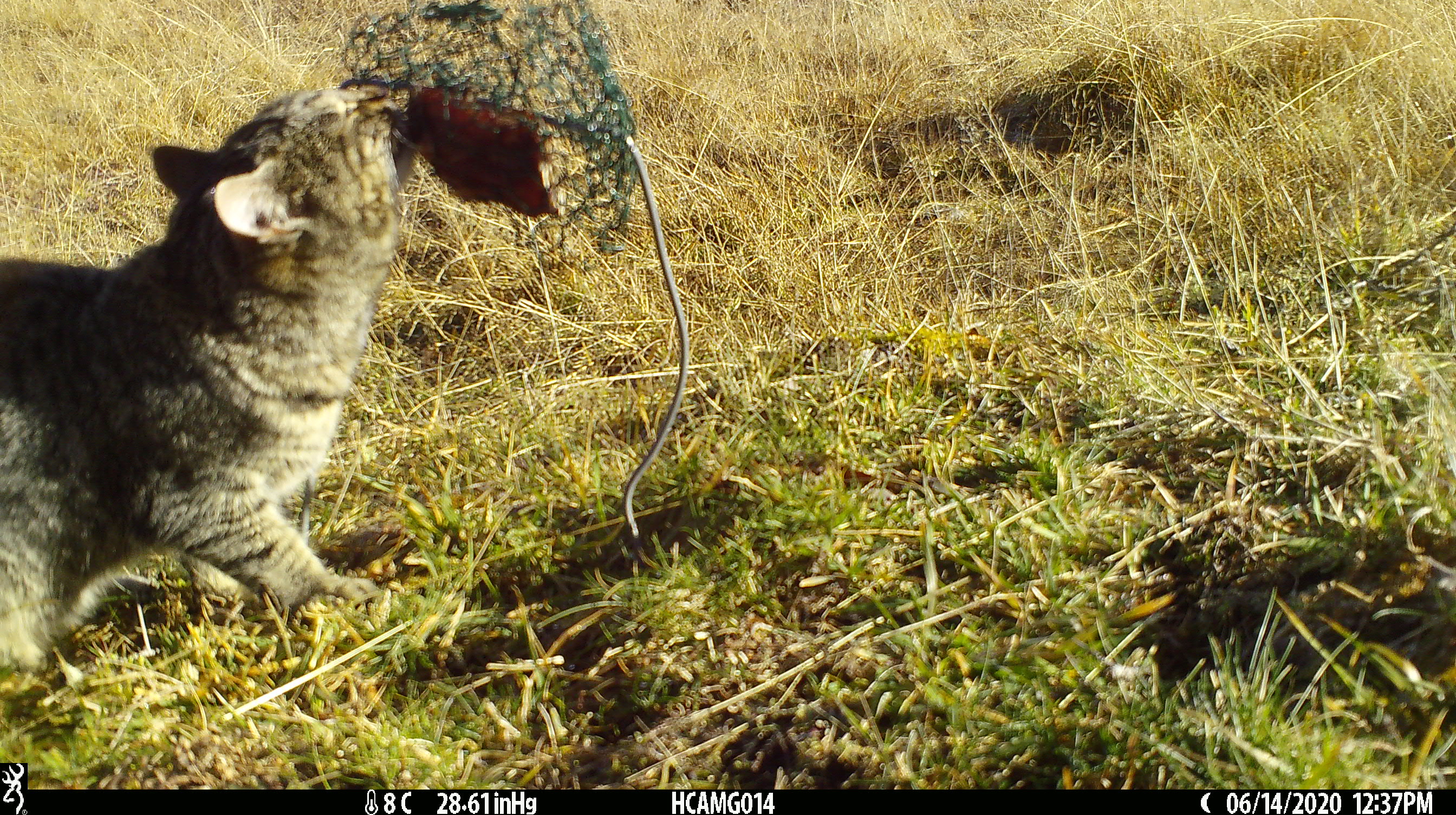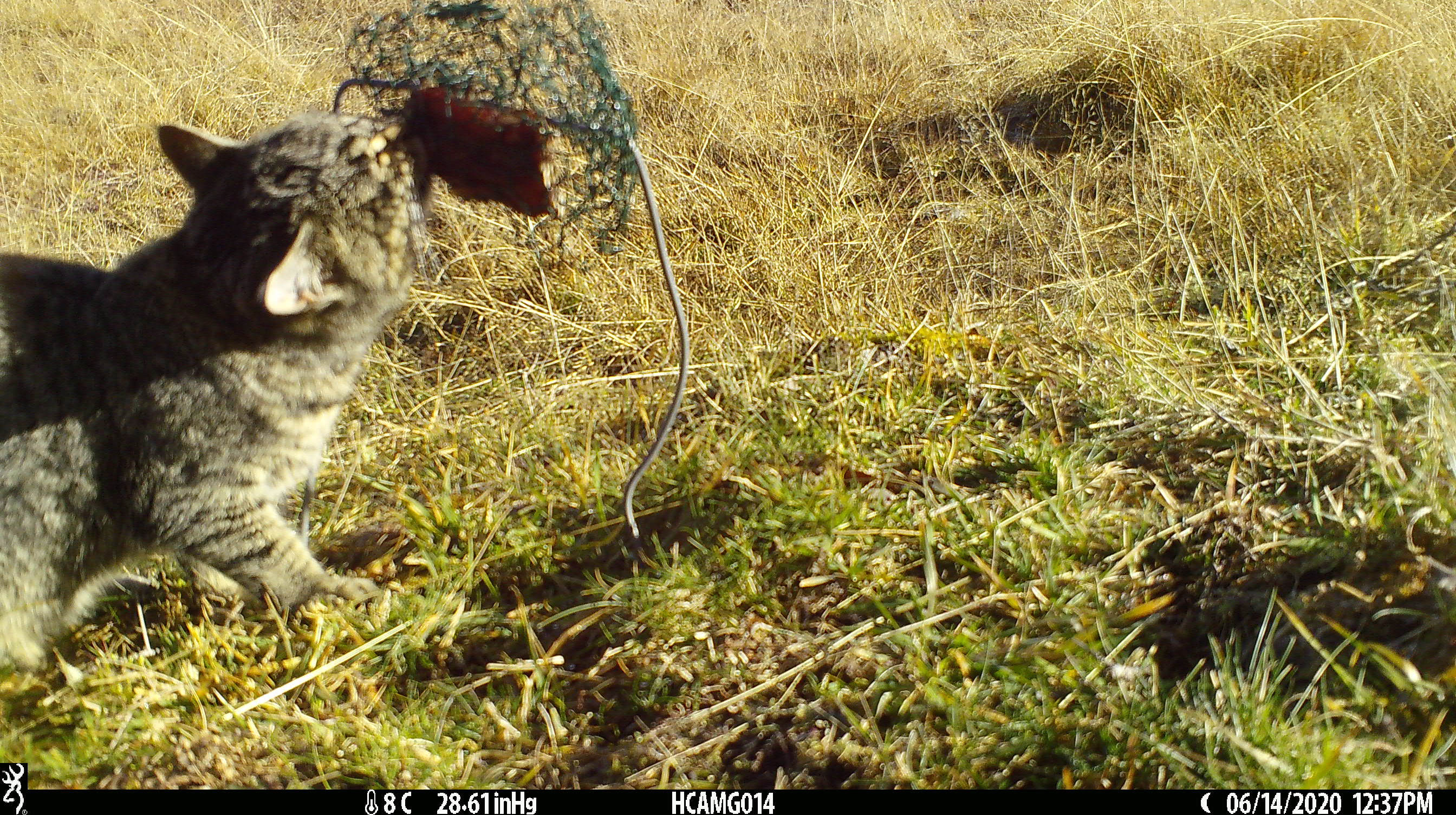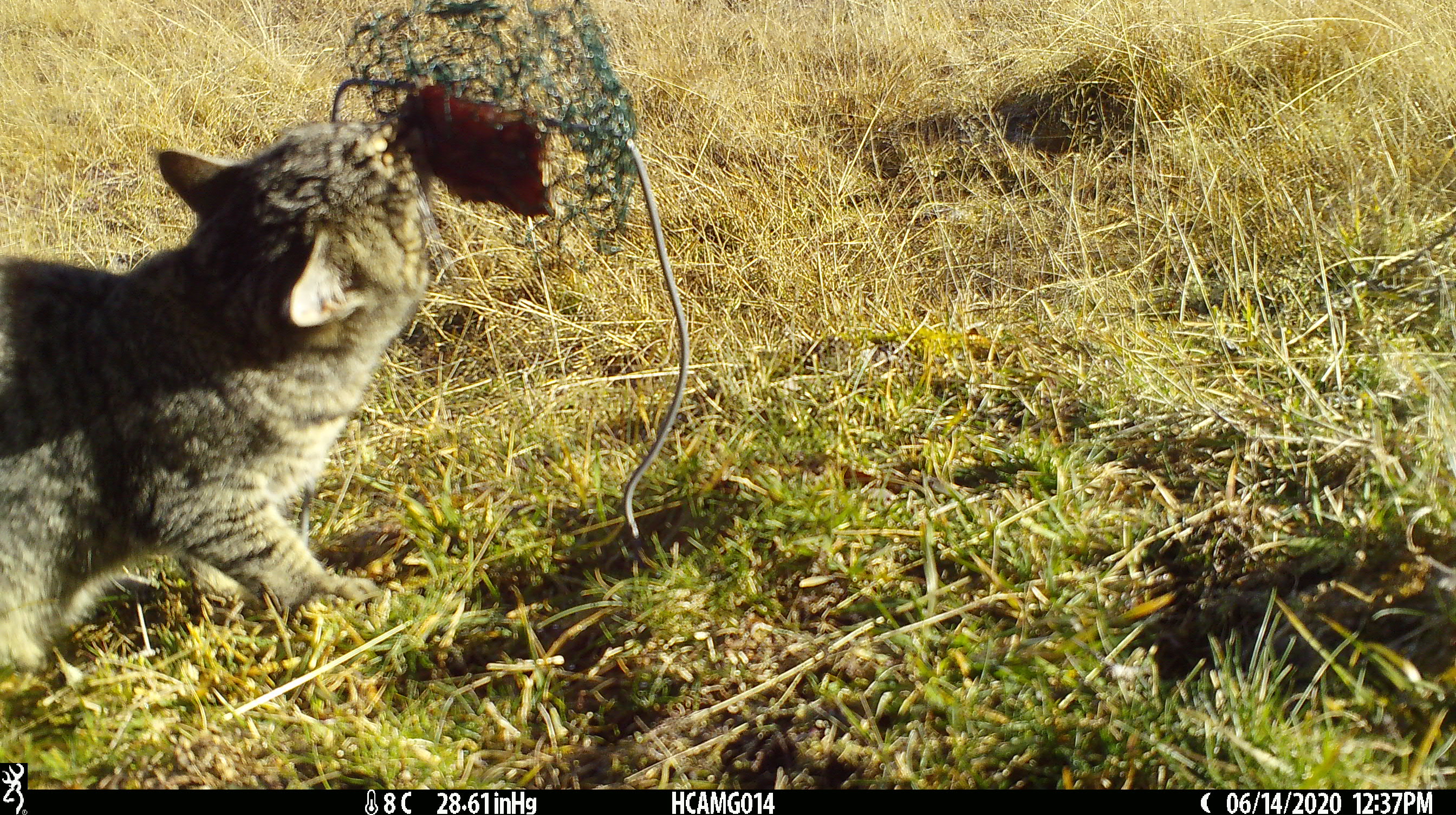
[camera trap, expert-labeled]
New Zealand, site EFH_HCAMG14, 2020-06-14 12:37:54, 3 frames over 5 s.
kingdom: Animalia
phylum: Chordata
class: Mammalia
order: Carnivora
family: Felidae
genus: Felis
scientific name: Felis catus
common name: domestic cat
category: cat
Cat (domestic cat) (Felis catus).